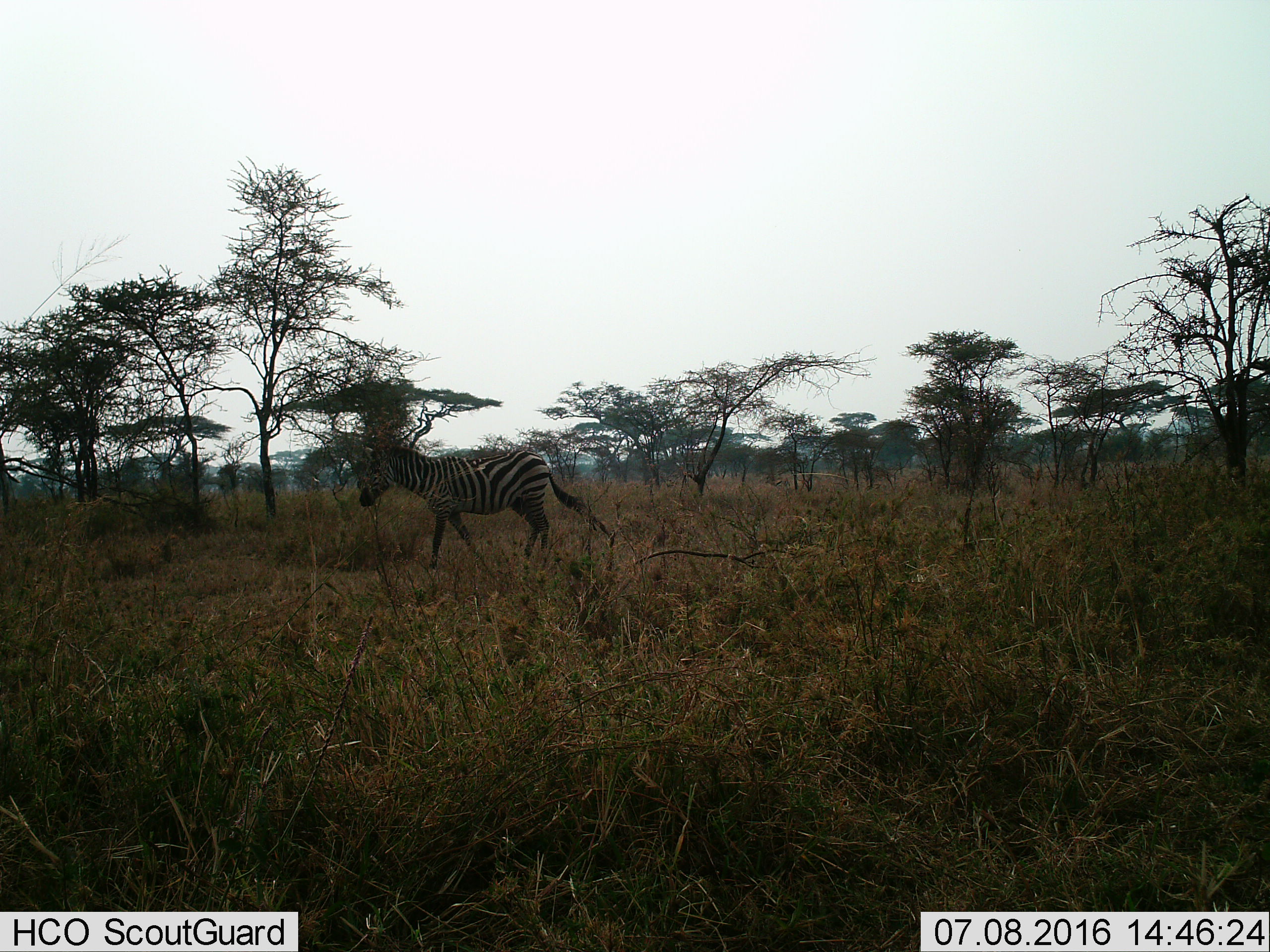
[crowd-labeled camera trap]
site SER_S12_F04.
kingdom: Animalia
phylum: Chordata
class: Mammalia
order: Perissodactyla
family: Equidae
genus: Equus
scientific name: Equus quagga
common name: plains zebra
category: zebraplains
Zebraplains (plains zebra) (Equus quagga), count 1. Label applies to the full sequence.